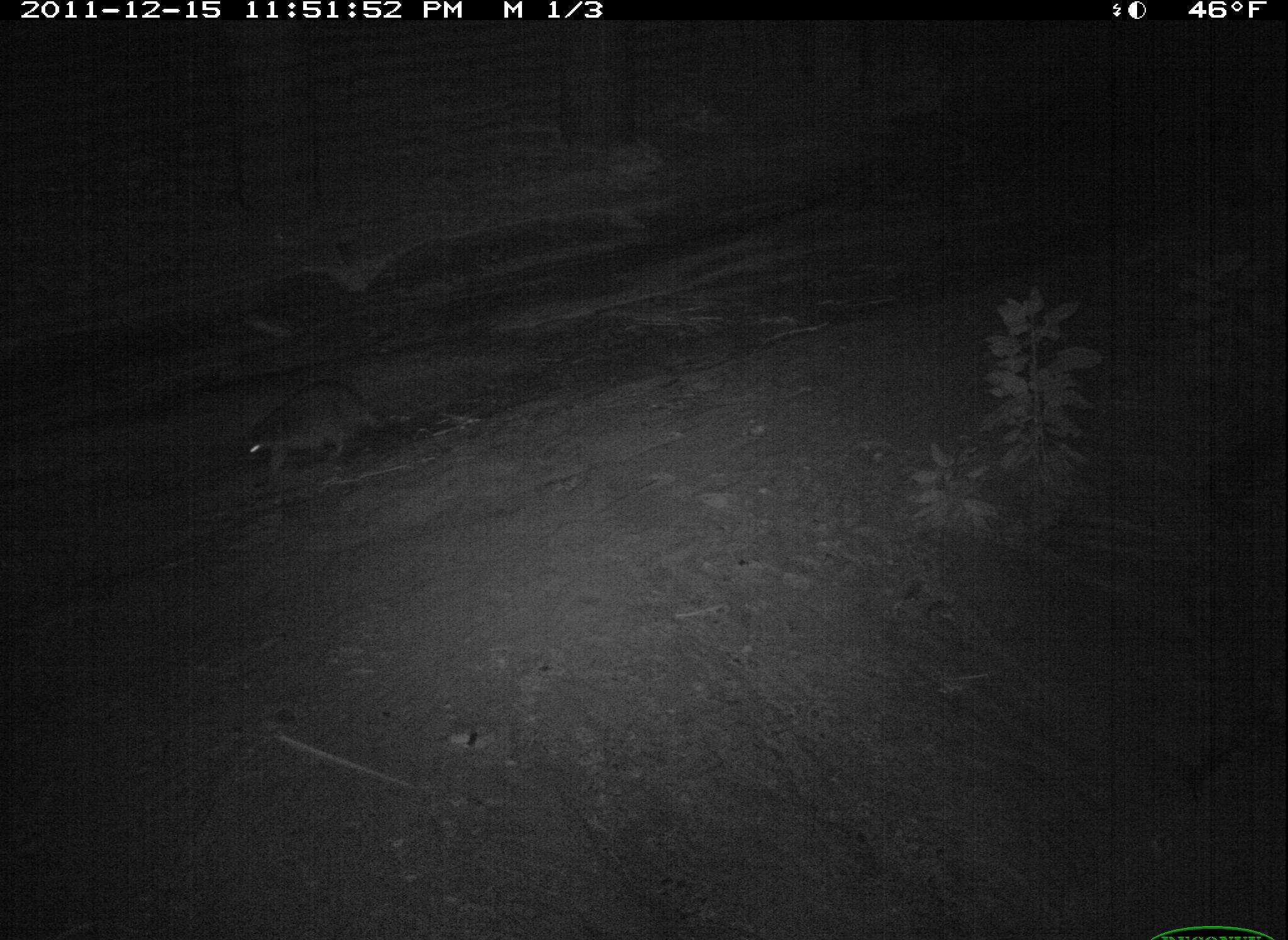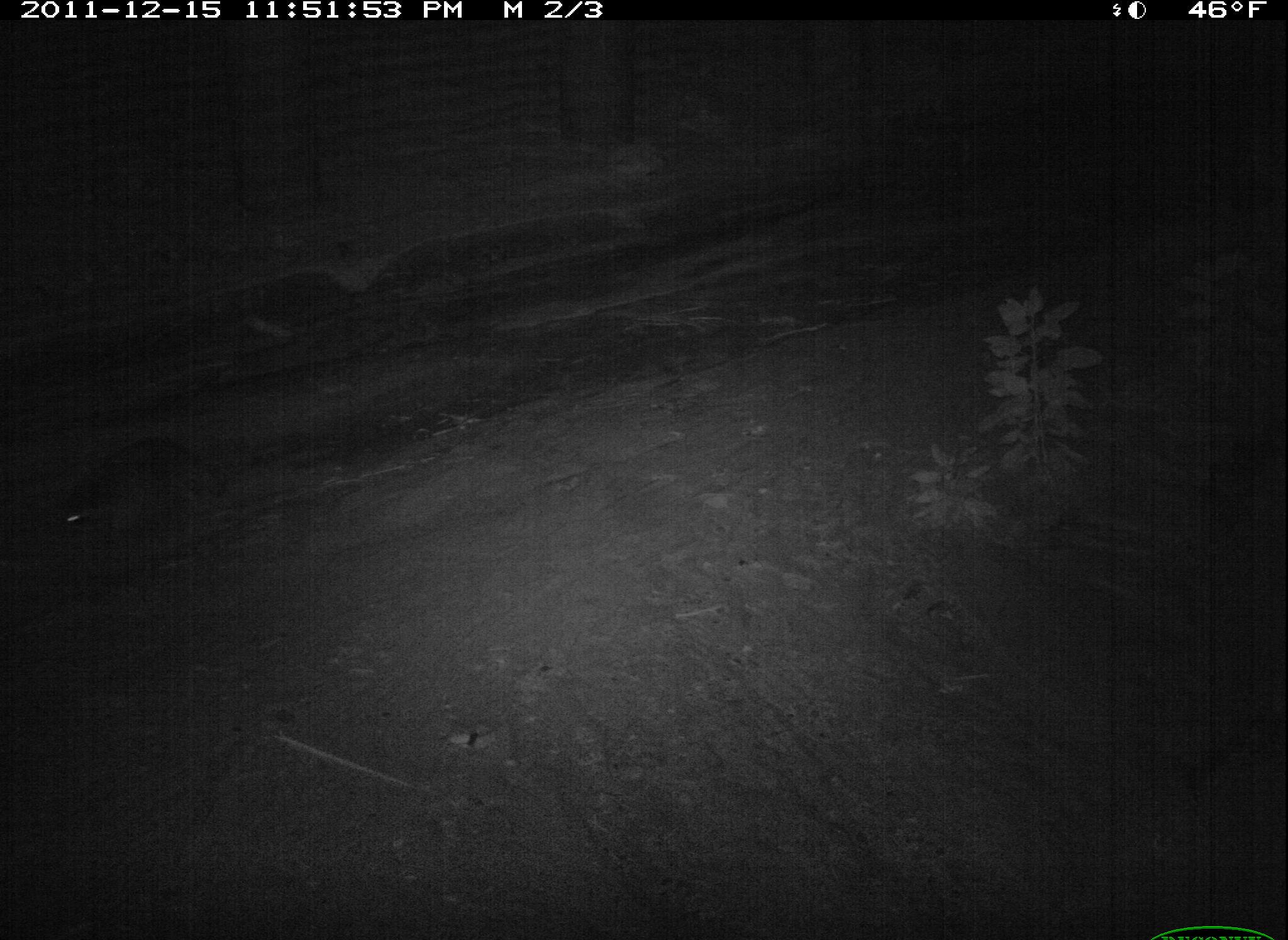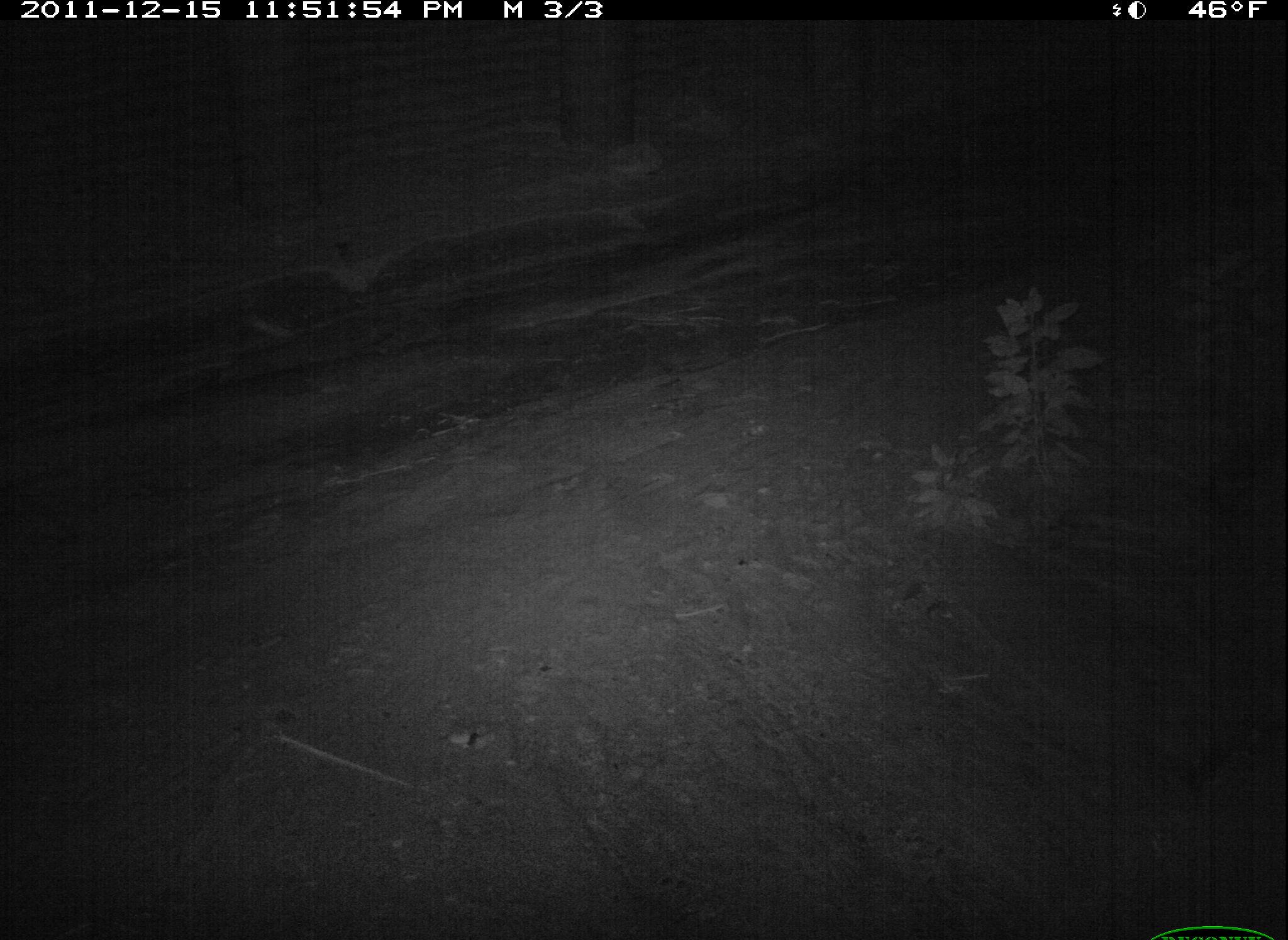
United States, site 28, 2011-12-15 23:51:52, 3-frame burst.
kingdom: Animalia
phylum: Chordata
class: Mammalia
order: Carnivora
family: Procyonidae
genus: Procyon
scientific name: Procyon lotor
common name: raccoon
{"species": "raccoon (Procyon lotor)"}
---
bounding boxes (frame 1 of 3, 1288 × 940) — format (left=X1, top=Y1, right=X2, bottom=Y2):
raccoon: (left=214, top=359, right=407, bottom=496)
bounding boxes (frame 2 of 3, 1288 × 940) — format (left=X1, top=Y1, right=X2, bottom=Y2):
raccoon: (left=42, top=420, right=235, bottom=580)